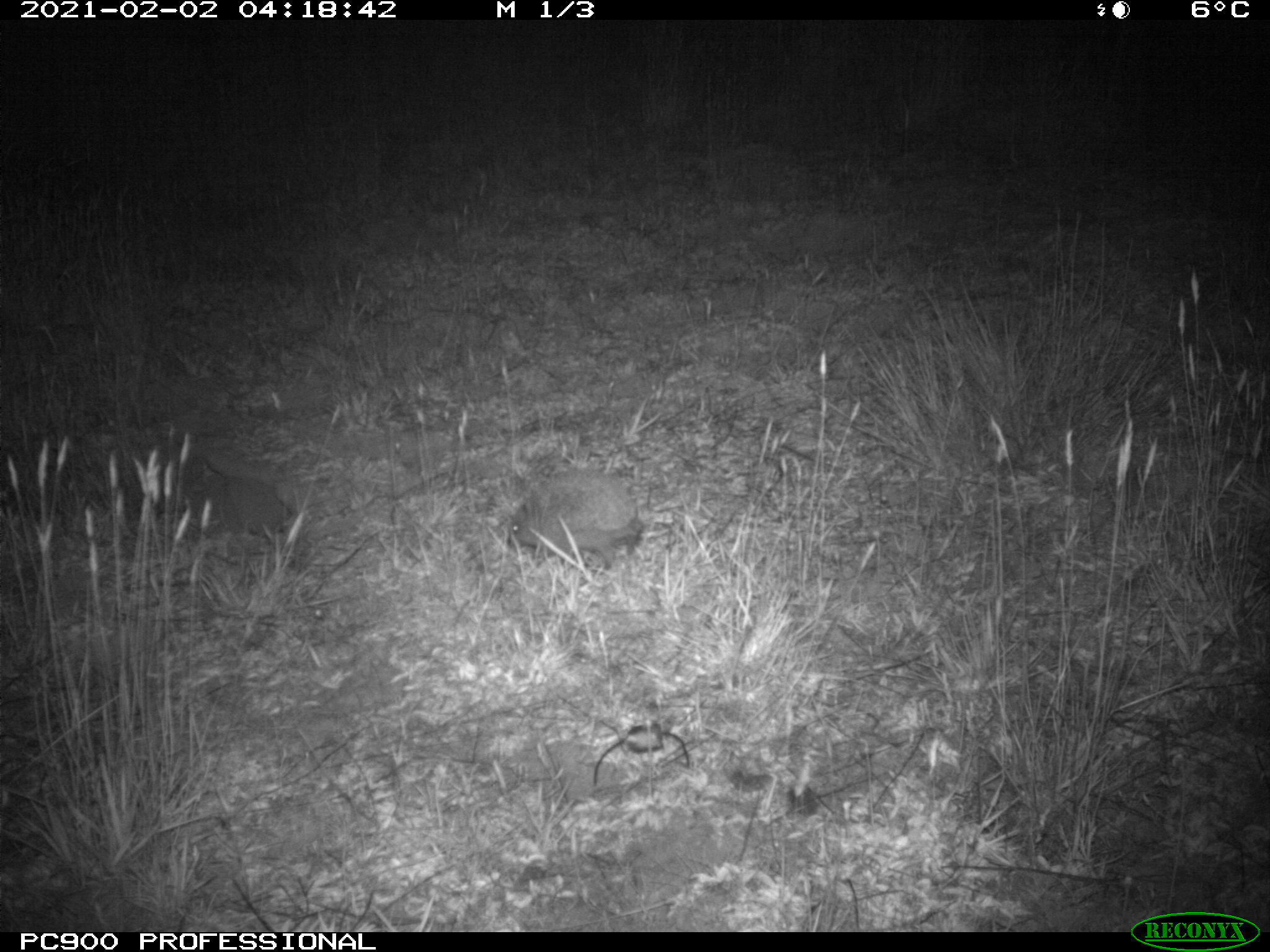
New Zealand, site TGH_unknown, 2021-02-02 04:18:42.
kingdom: Animalia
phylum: Chordata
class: Mammalia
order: Eulipotyphla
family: Erinaceidae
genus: Erinaceus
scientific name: Erinaceus europaeus europaeus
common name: european hedgehog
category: hedgehog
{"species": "hedgehog (european hedgehog) (Erinaceus europaeus europaeus)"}